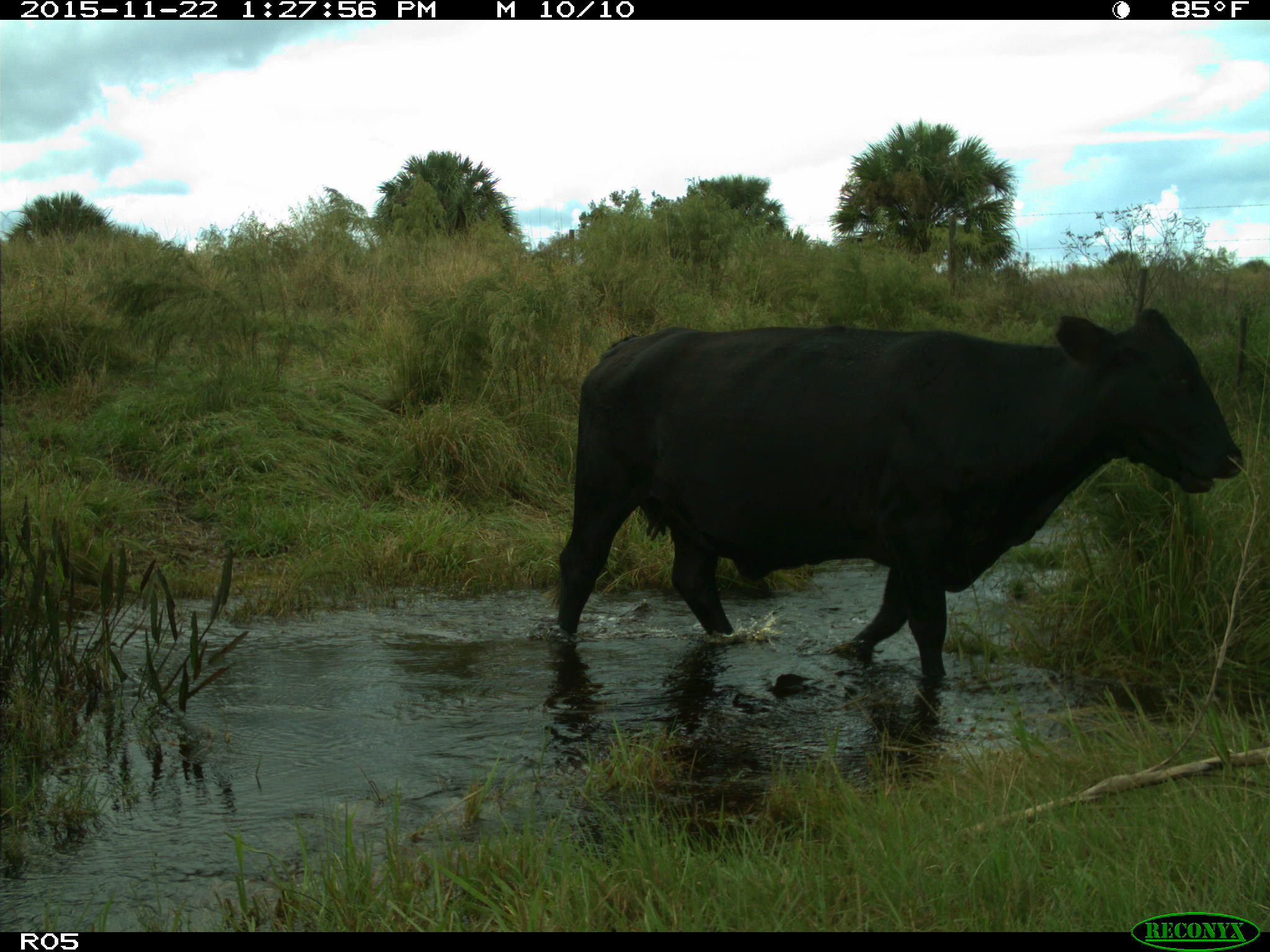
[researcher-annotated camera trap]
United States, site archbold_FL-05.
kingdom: Animalia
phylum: Chordata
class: Mammalia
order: Artiodactyla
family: Bovidae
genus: Bos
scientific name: Bos taurus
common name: domestic cow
Bos taurus (domestic cow).